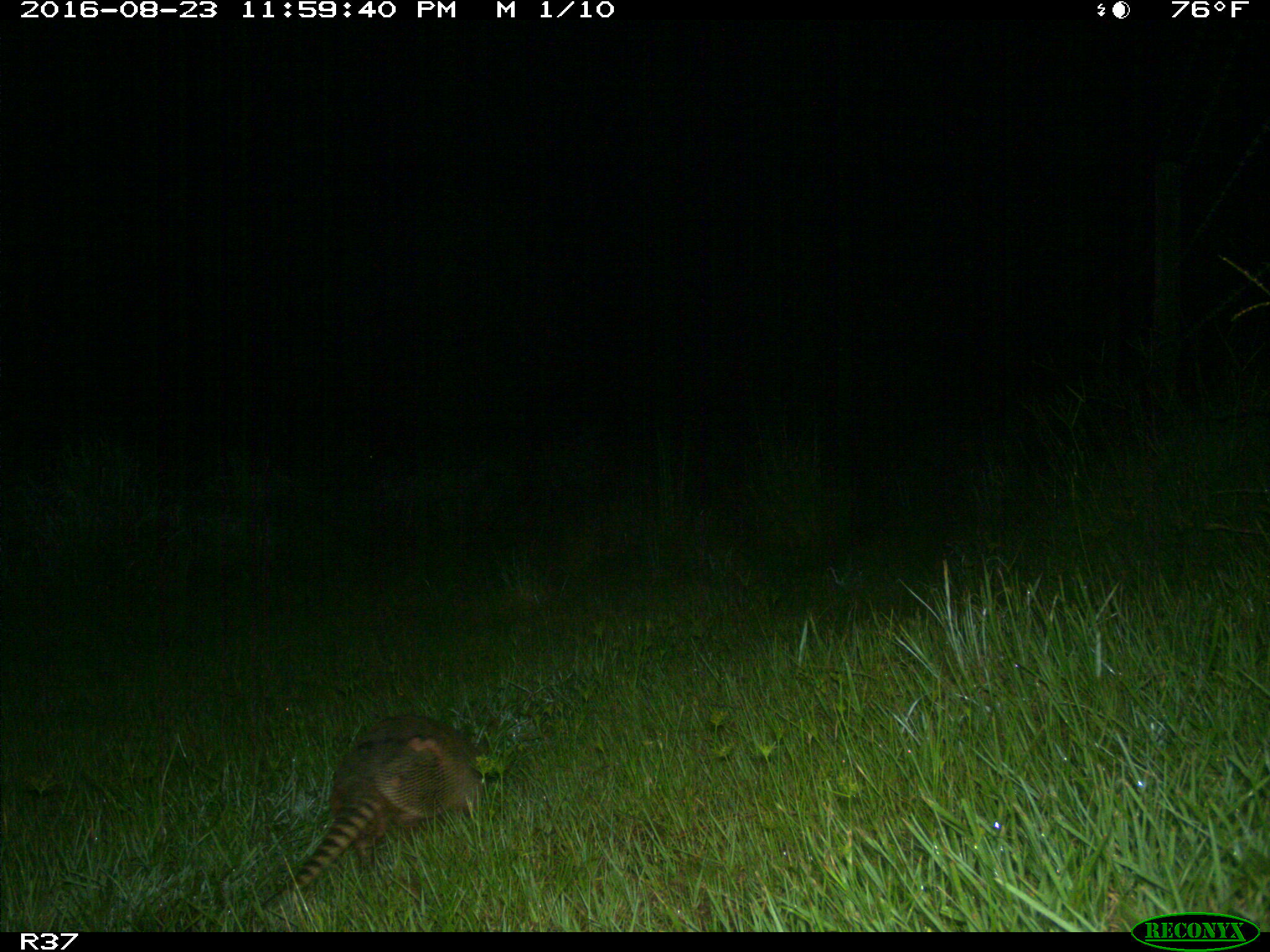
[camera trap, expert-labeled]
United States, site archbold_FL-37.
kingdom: Animalia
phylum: Chordata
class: Mammalia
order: Cingulata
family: Dasypodidae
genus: Dasypus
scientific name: Dasypus novemcinctus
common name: nine-banded armadillo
Dasypus novemcinctus (nine-banded armadillo).